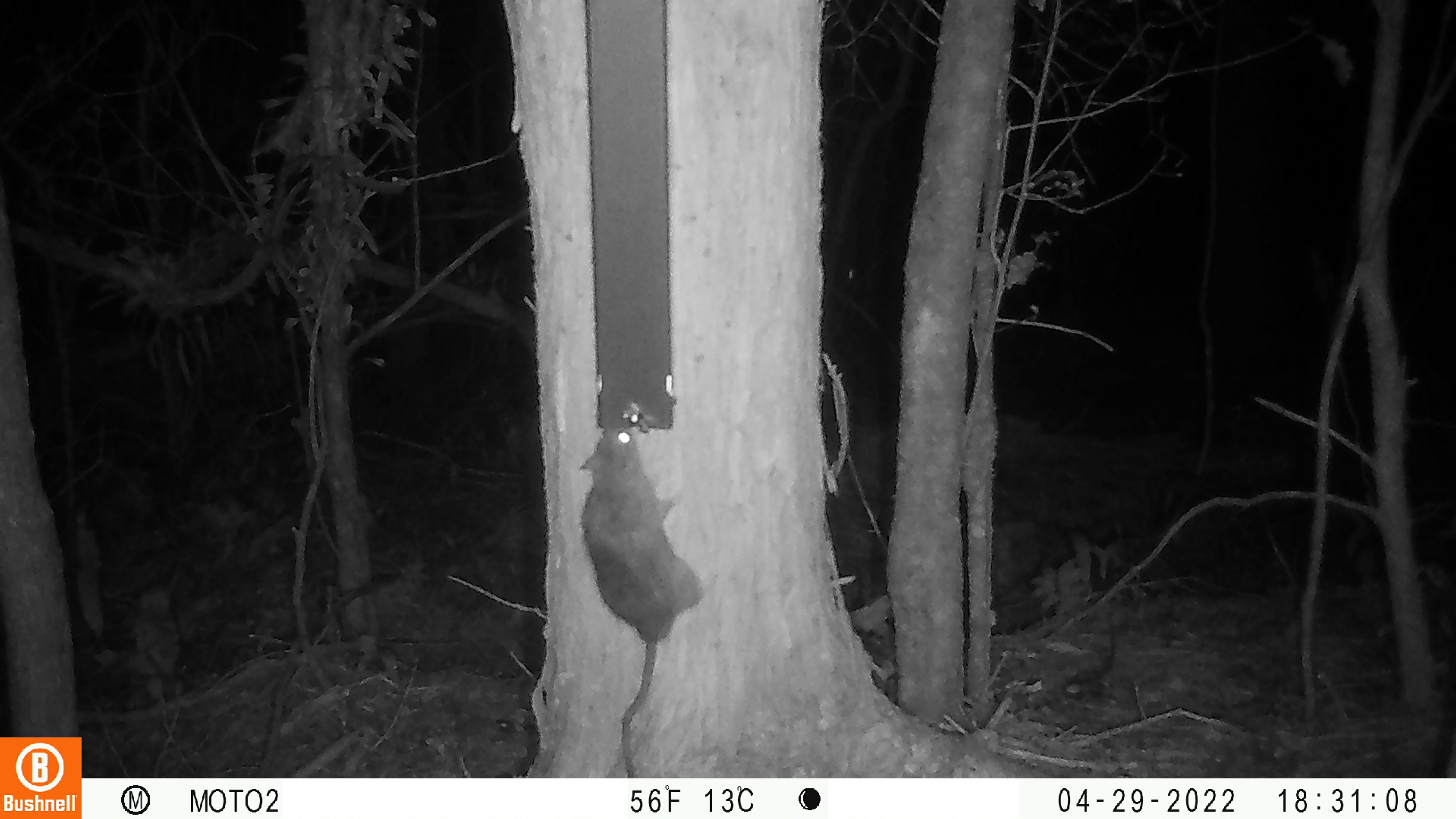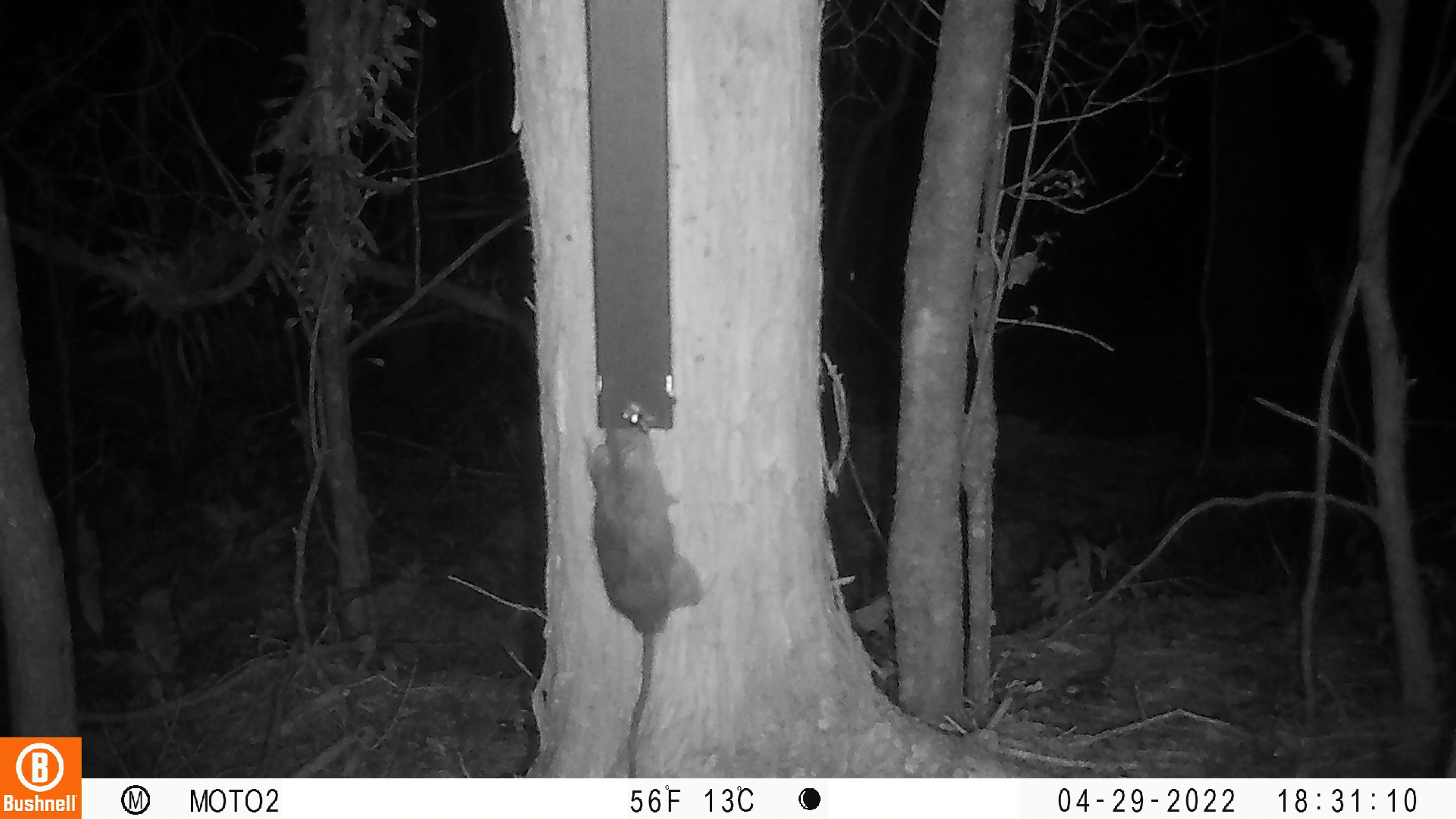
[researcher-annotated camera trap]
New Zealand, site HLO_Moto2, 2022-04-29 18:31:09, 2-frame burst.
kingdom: Animalia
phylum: Chordata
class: Mammalia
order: Rodentia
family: Muridae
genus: Rattus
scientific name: Rattus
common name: rat